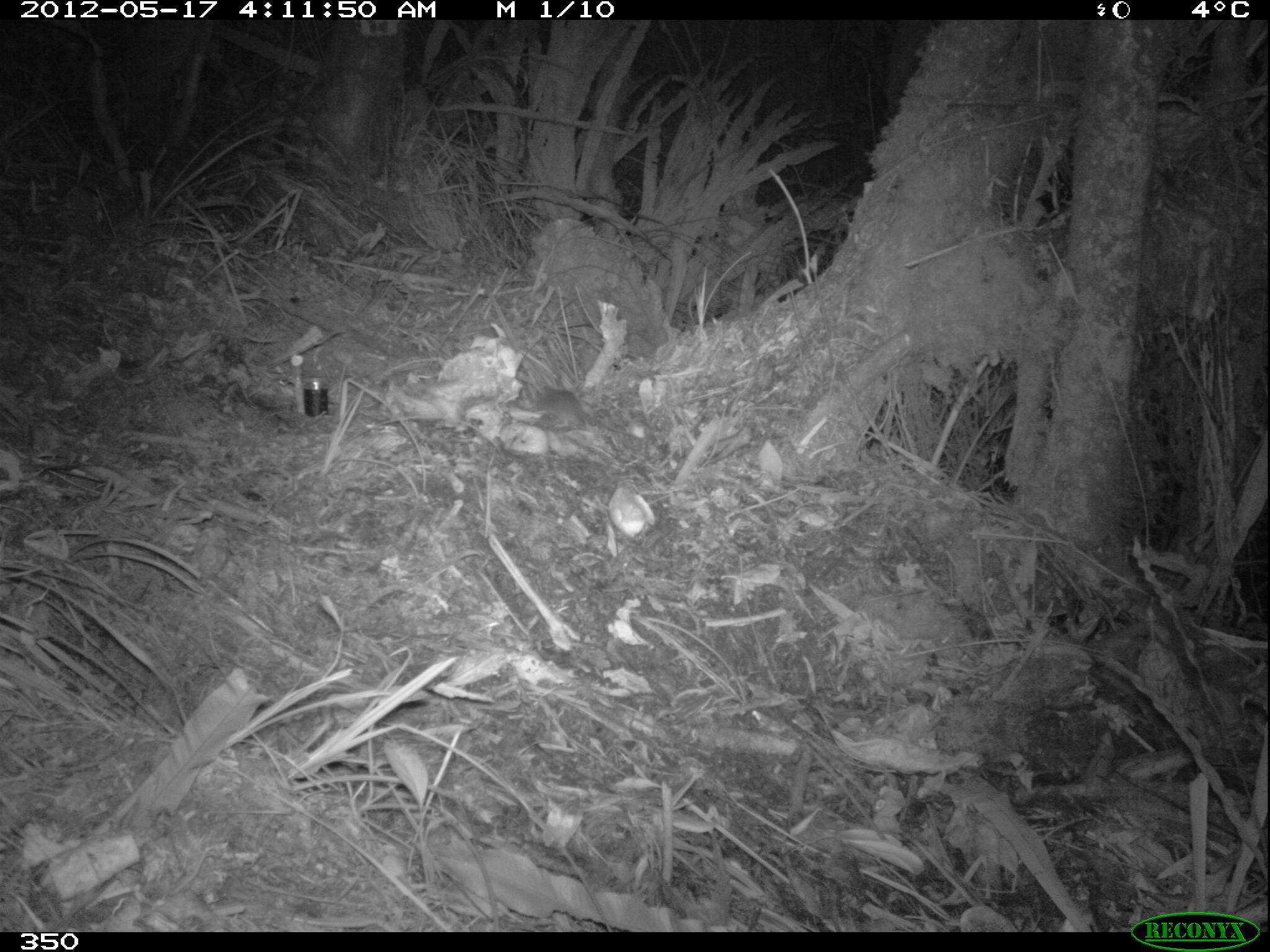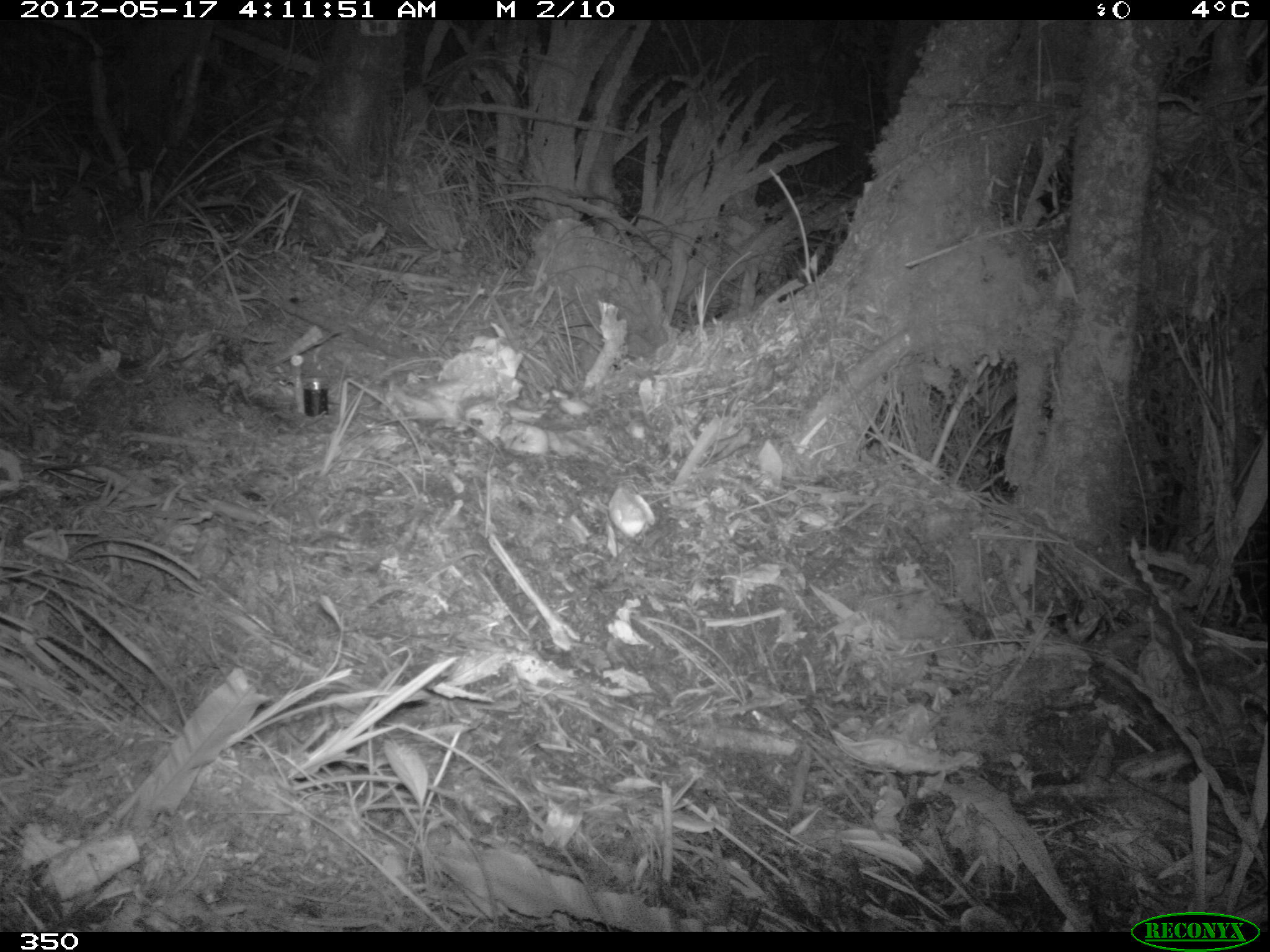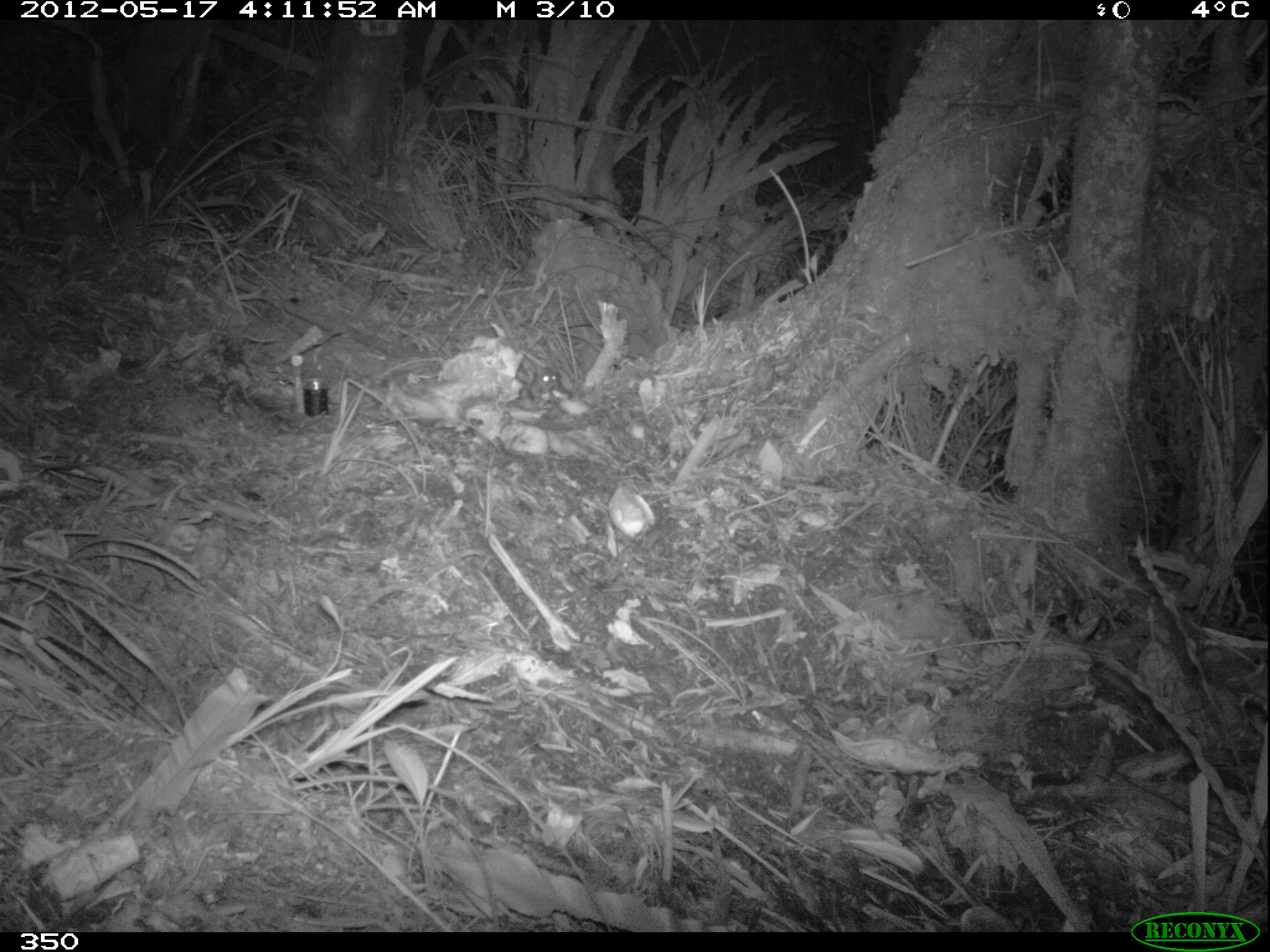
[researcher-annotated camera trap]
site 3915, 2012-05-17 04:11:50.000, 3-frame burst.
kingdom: Animalia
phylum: Chordata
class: Mammalia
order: Rodentia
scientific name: Rodentia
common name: rodents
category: unknown rodent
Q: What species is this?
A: Unknown rodent (rodents) (Rodentia).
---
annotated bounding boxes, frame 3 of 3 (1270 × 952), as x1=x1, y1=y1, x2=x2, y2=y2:
unknown rodent: x1=529, y1=367, x2=559, y2=404